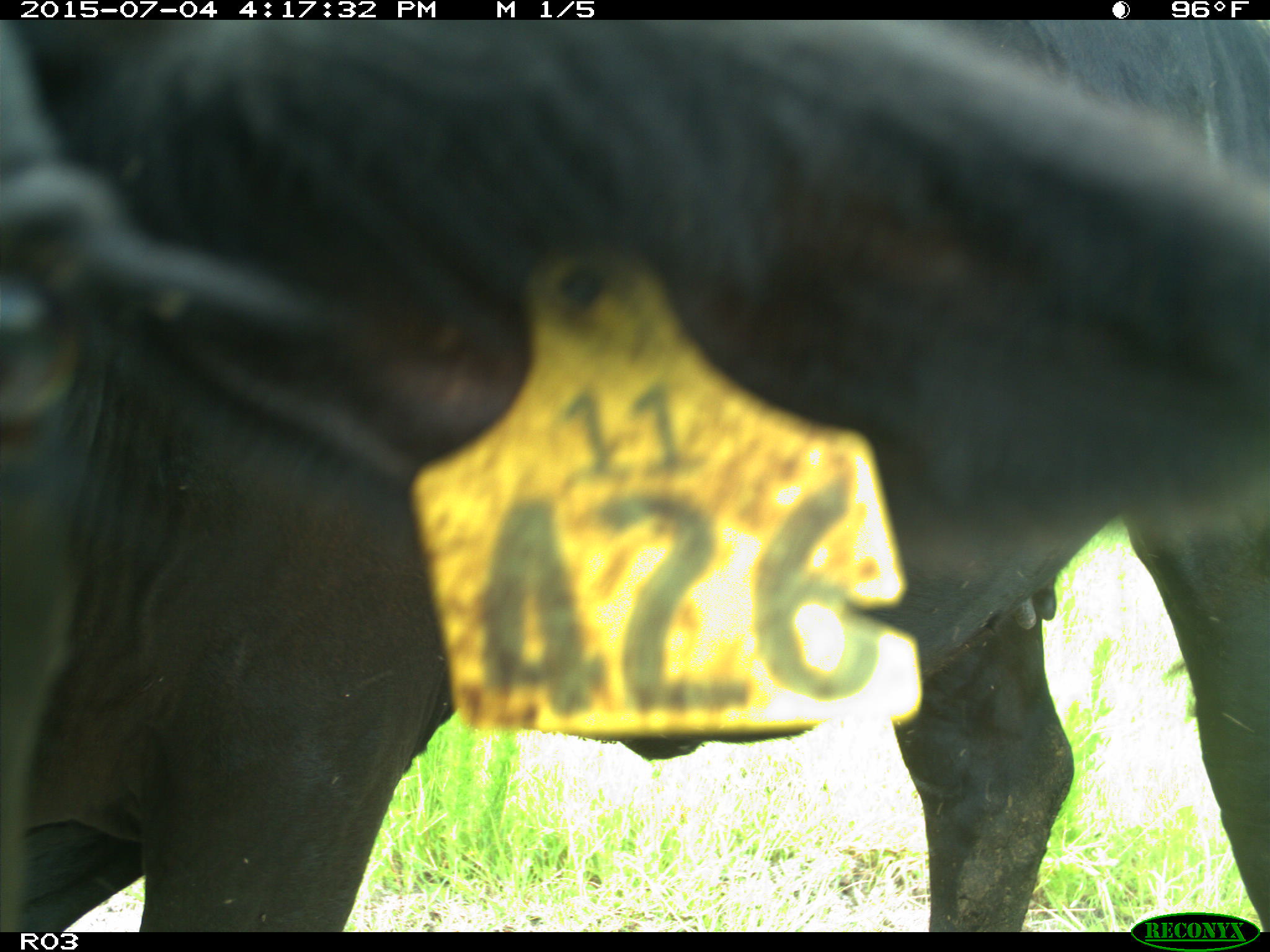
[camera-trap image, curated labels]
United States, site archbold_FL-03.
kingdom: Animalia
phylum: Chordata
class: Mammalia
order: Artiodactyla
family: Bovidae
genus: Bos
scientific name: Bos taurus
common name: domestic cow